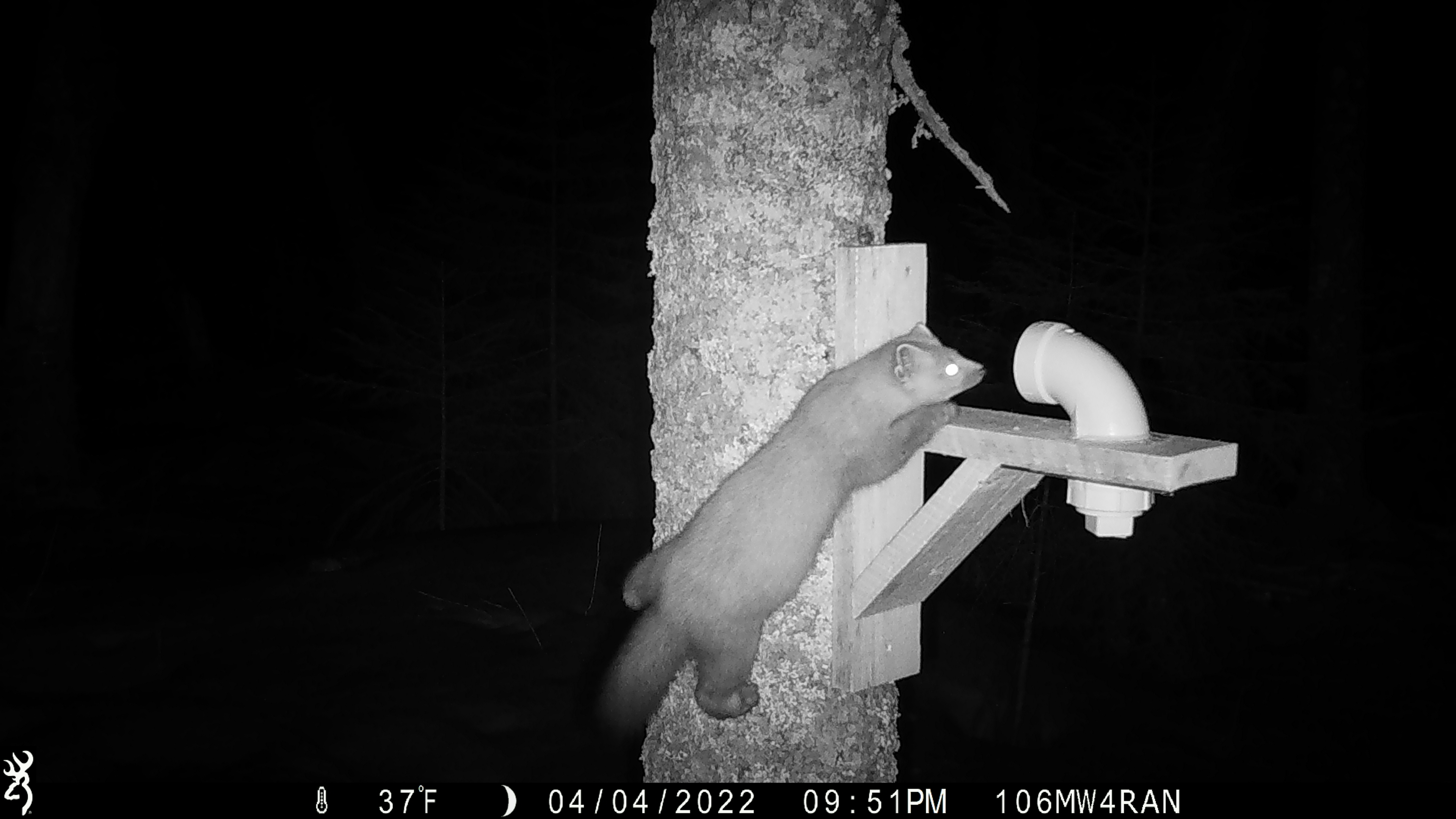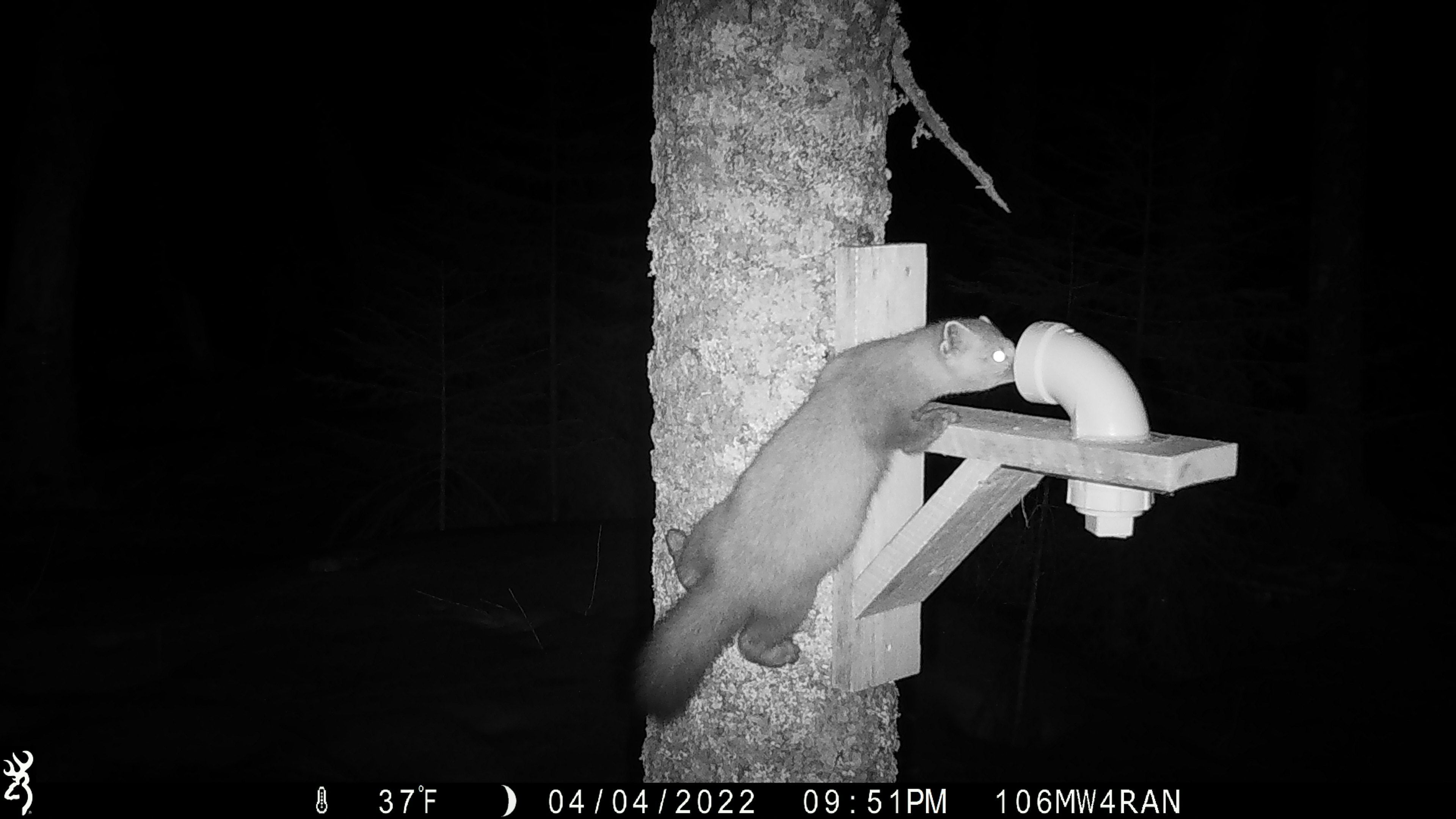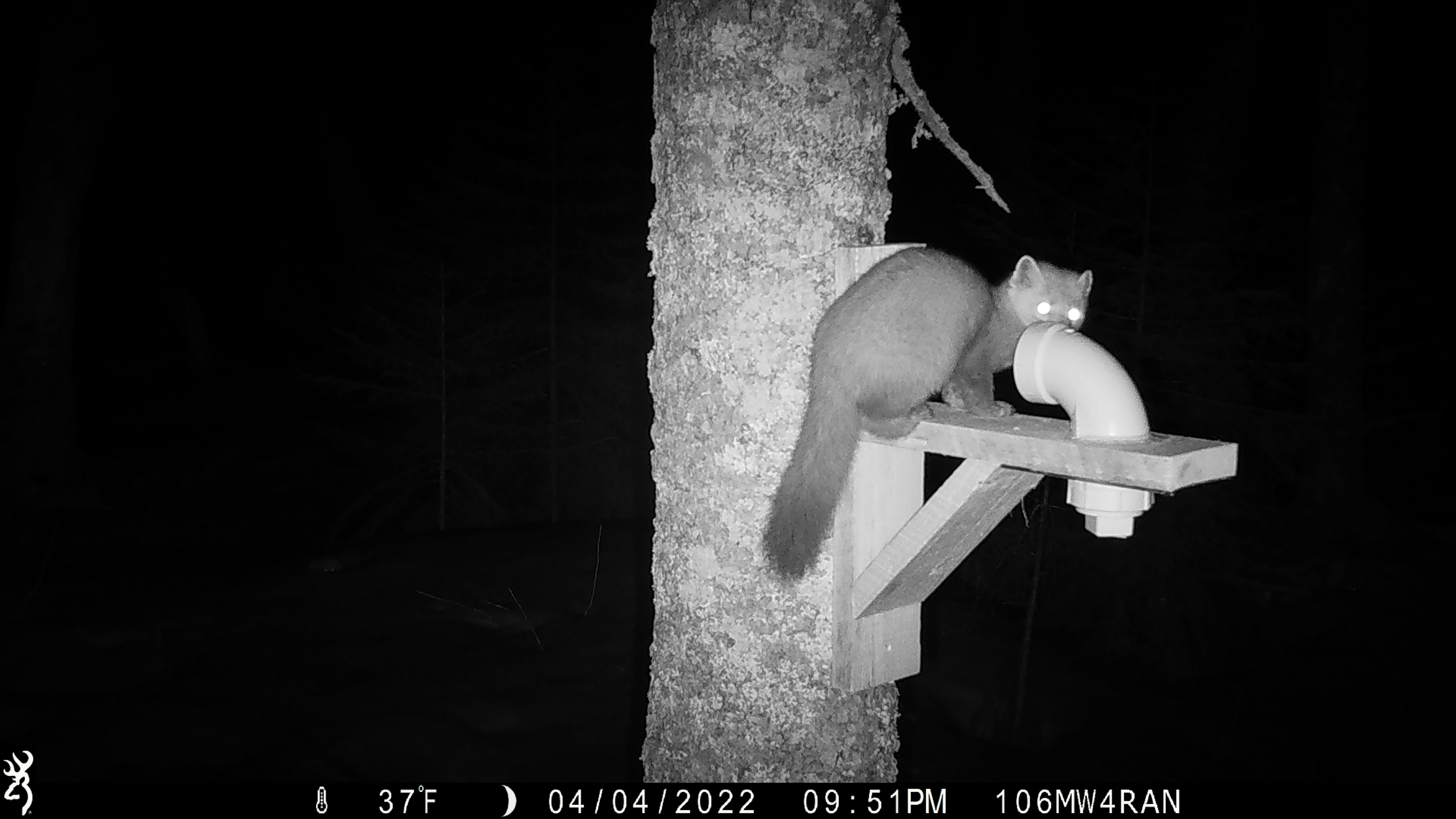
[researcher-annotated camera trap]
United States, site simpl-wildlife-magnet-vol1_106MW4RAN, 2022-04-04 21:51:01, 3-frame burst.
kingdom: Animalia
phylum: Chordata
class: Mammalia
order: Carnivora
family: Mustelidae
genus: Martes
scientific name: Martes americana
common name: american marten